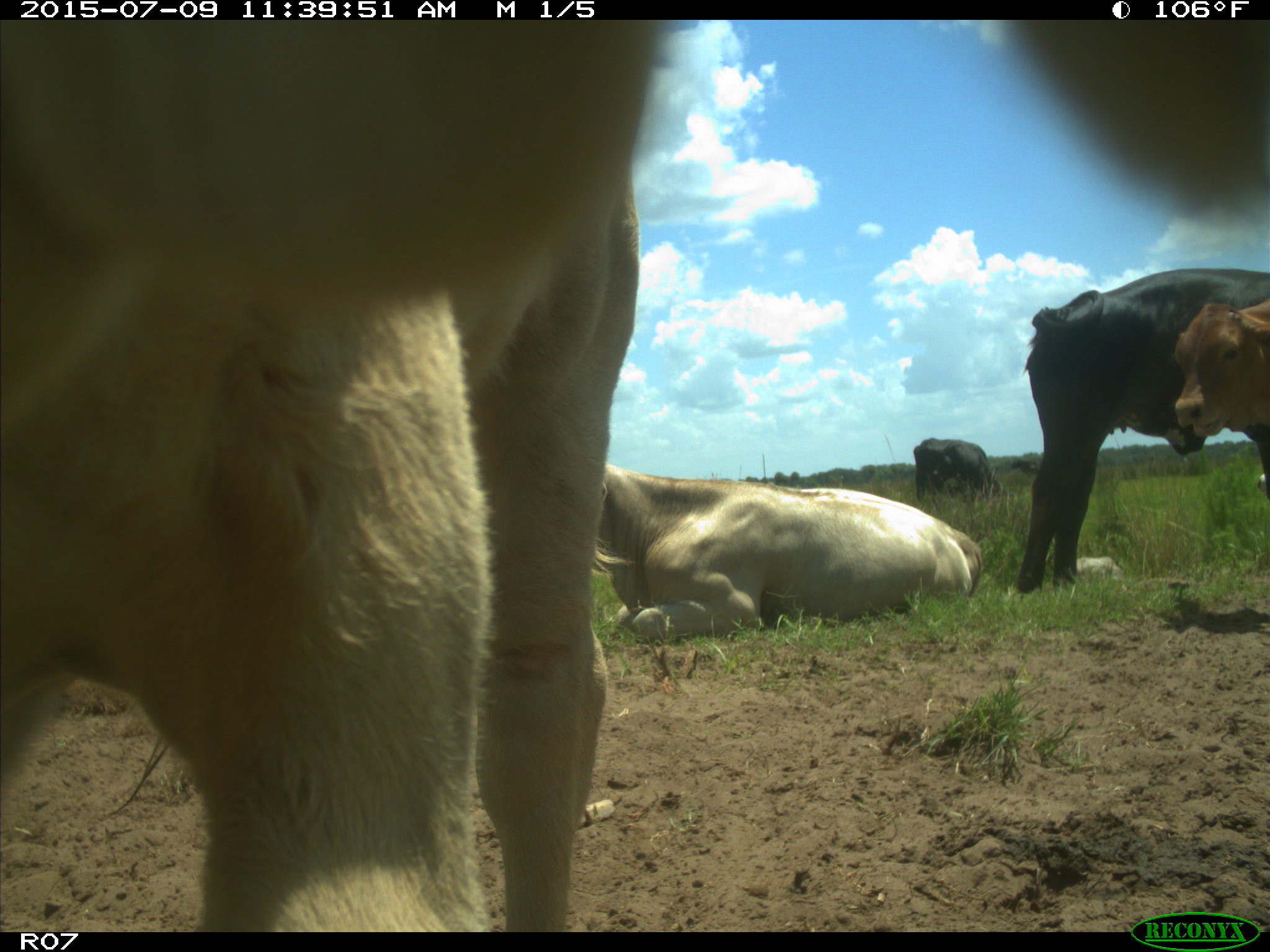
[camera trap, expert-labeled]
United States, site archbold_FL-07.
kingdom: Animalia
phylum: Chordata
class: Mammalia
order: Artiodactyla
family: Bovidae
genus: Bos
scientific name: Bos taurus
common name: domestic cow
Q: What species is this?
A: Bos taurus (domestic cow).